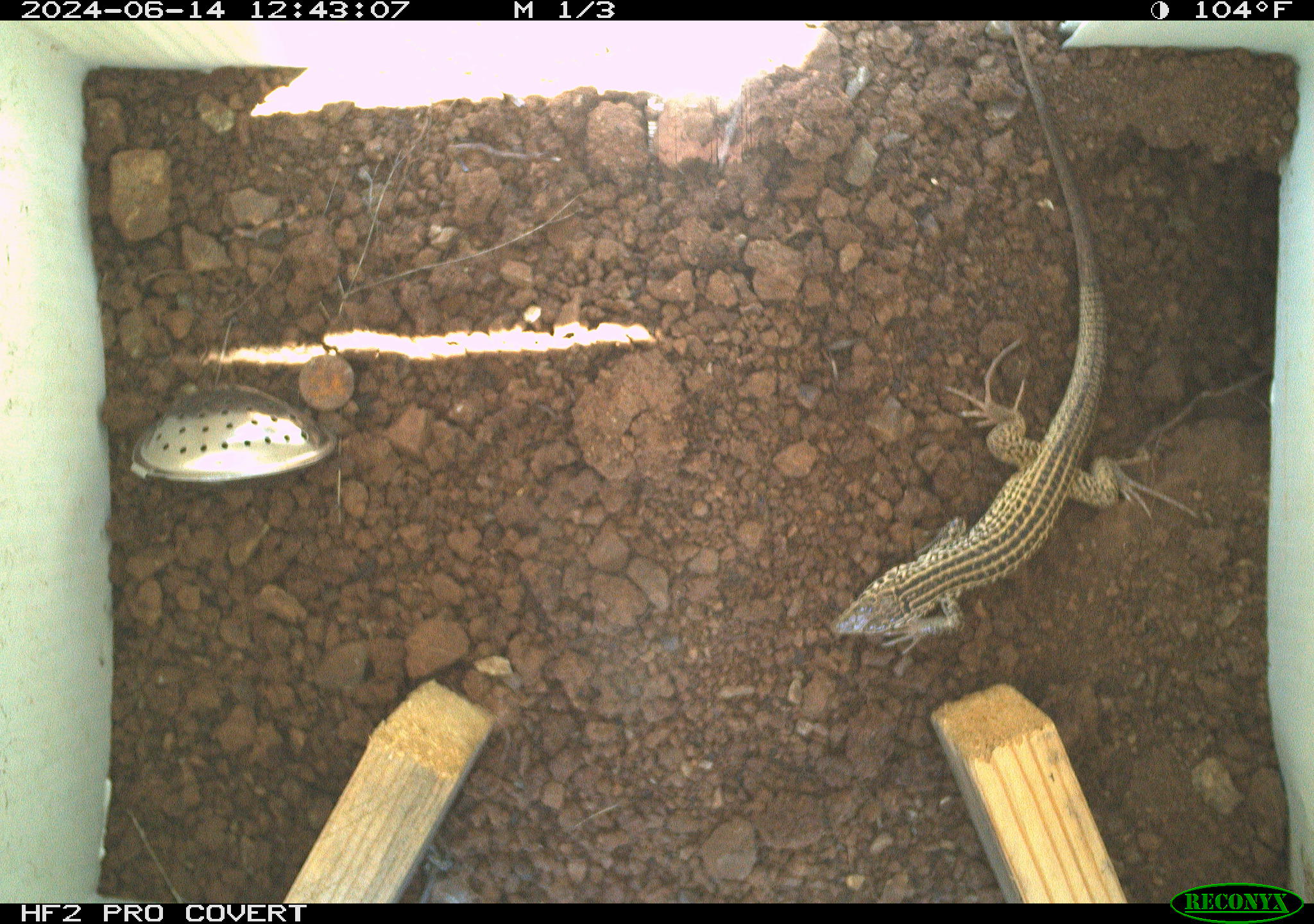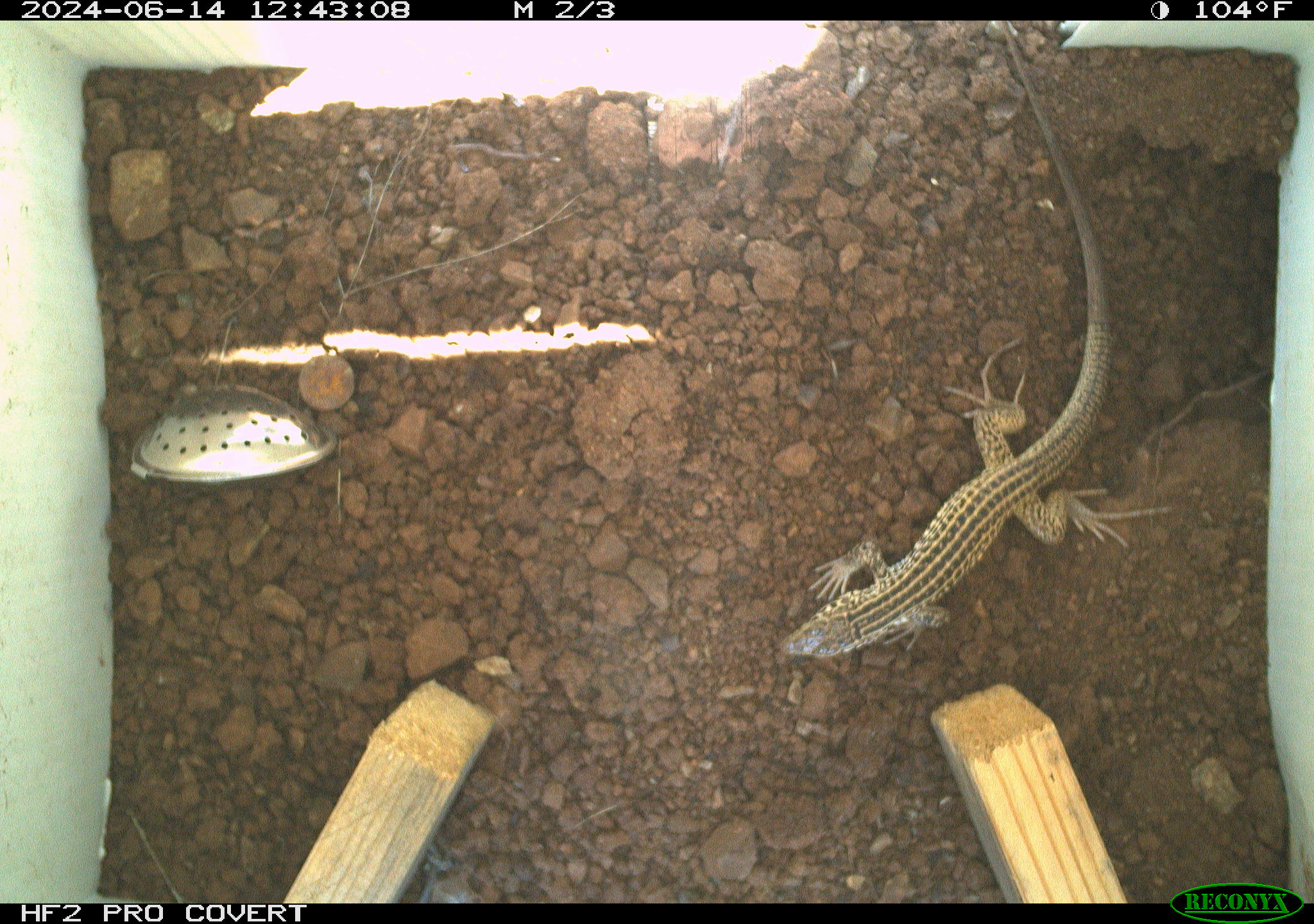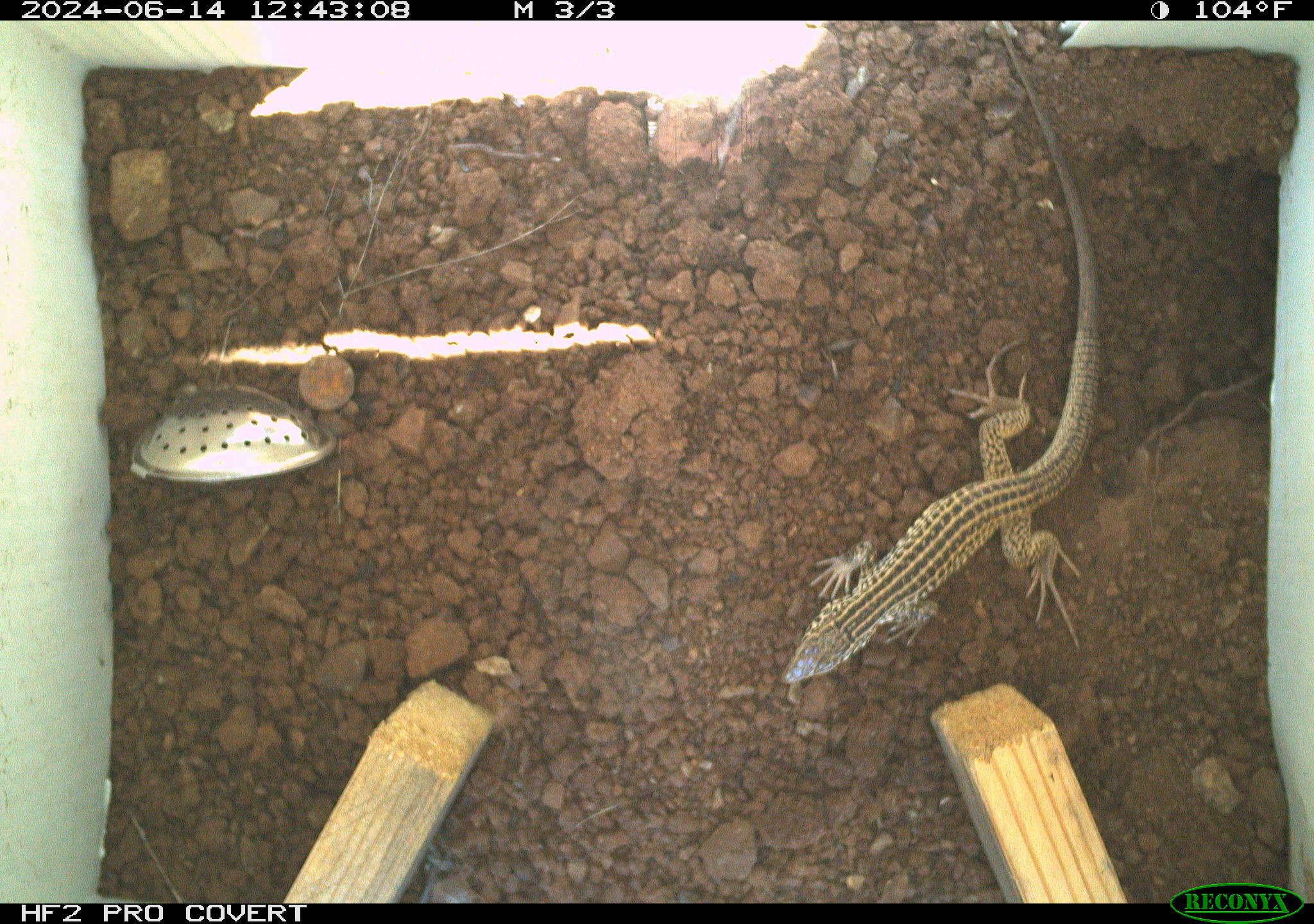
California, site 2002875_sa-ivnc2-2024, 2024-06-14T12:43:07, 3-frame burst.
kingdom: Animalia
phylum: Chordata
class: Reptilia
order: Squamata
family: Teiidae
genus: Aspidoscelis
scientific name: Aspidoscelis tigris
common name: western whiptail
Western whiptail (Aspidoscelis tigris).